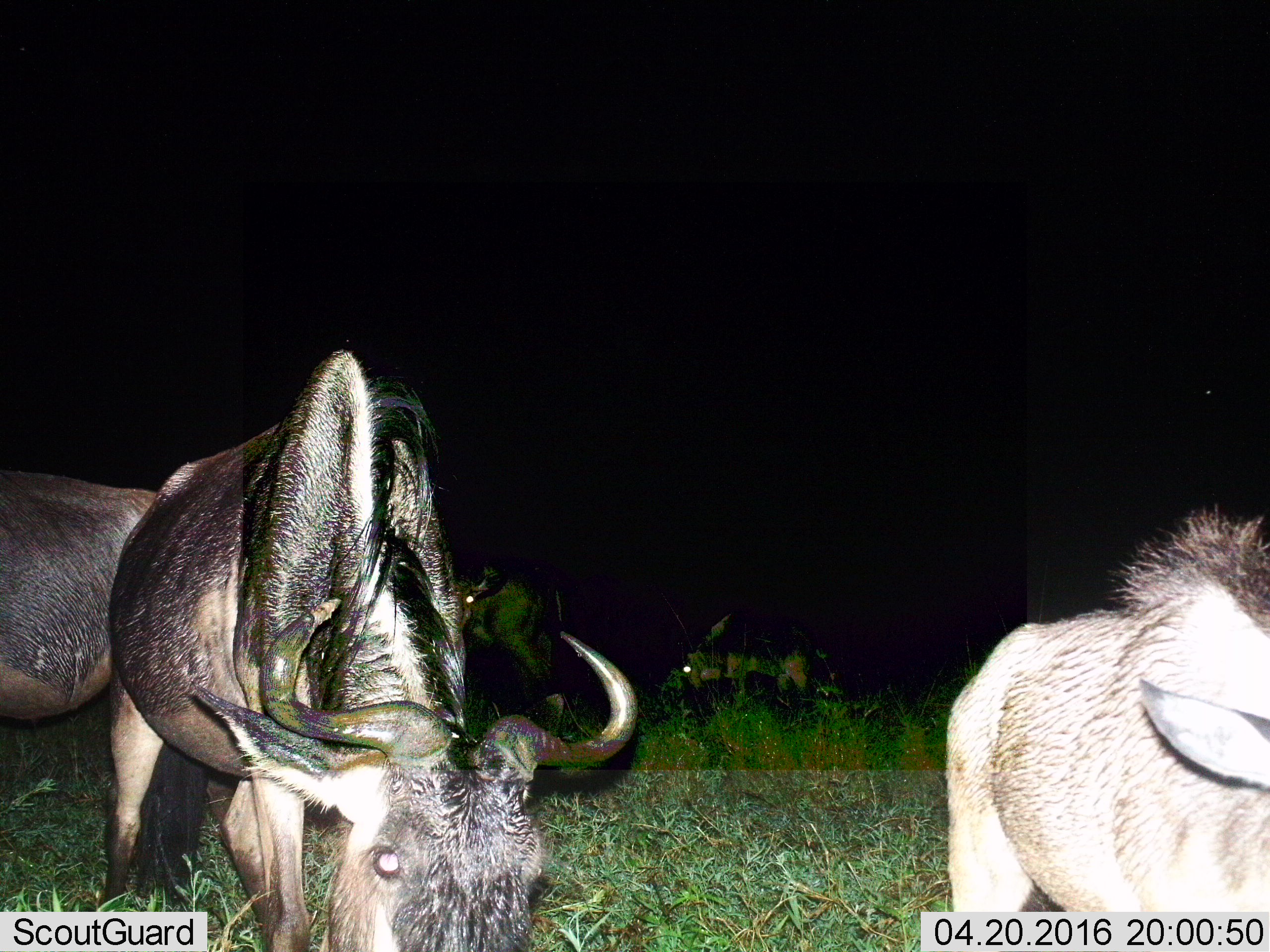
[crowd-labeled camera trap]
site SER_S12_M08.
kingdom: Animalia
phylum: Chordata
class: Mammalia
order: Artiodactyla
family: Bovidae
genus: Connochaetes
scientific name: Connochaetes taurinus taurinus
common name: blue wildebeest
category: wildebeestblue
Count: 5.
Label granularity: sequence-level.